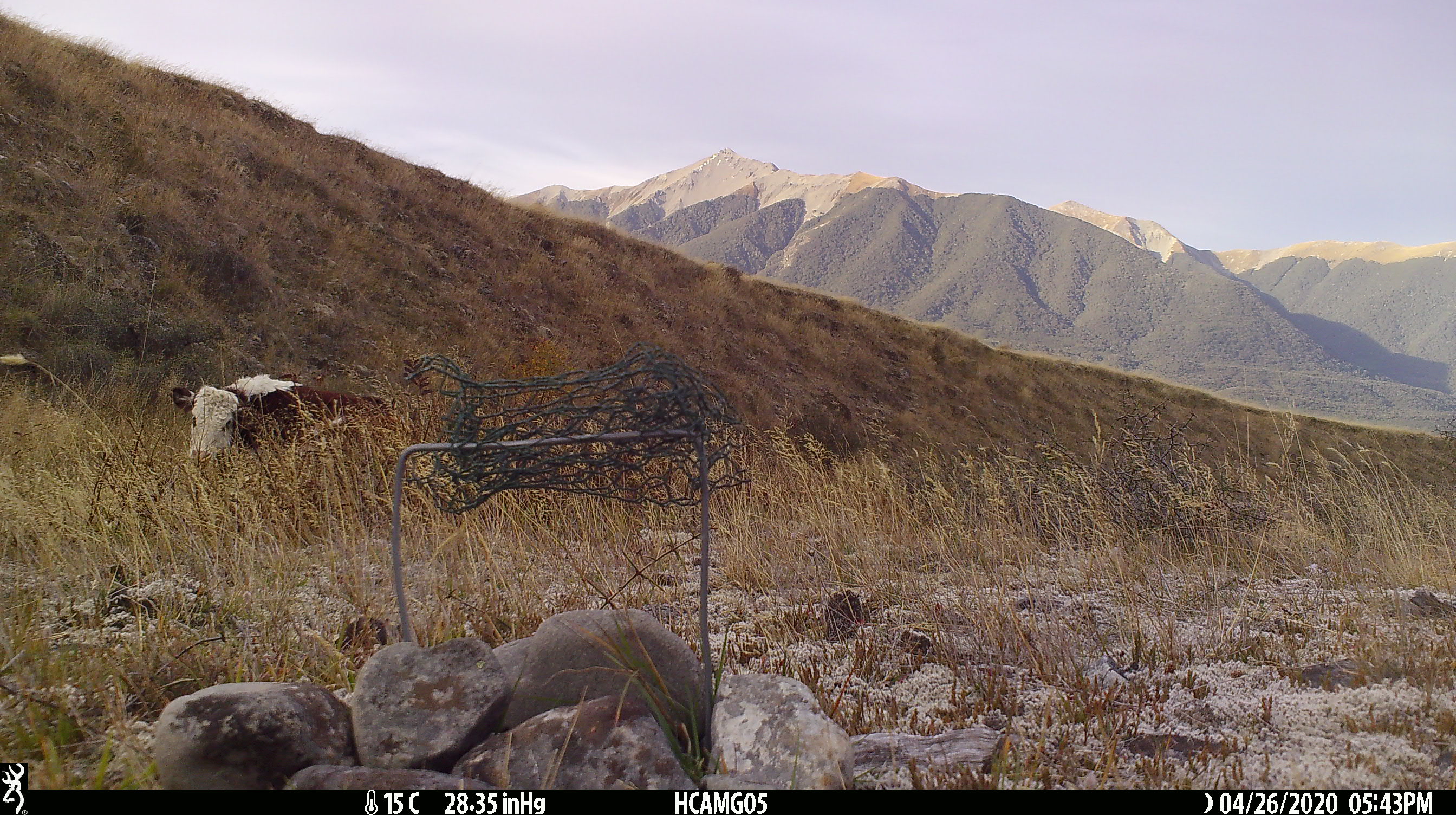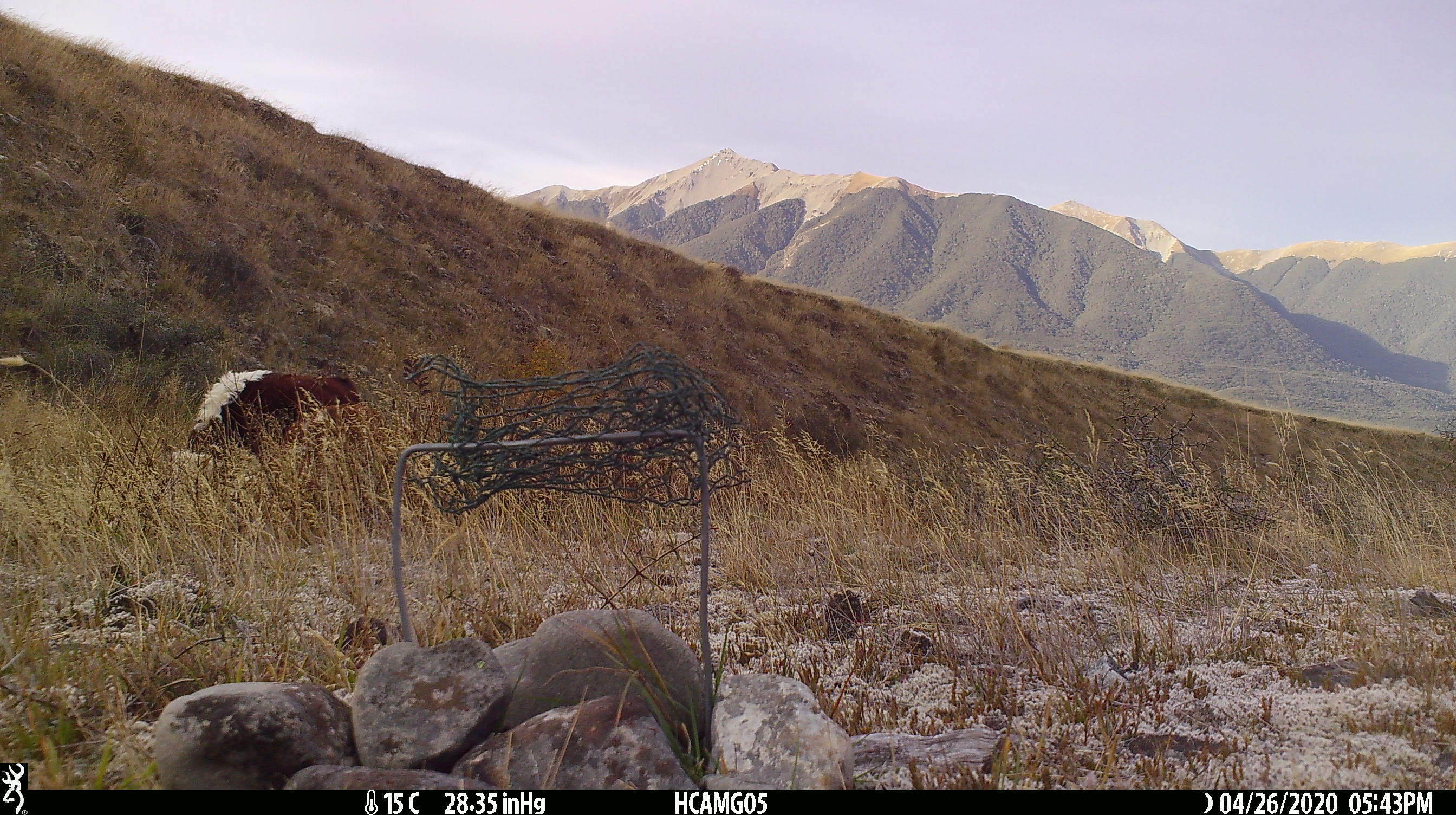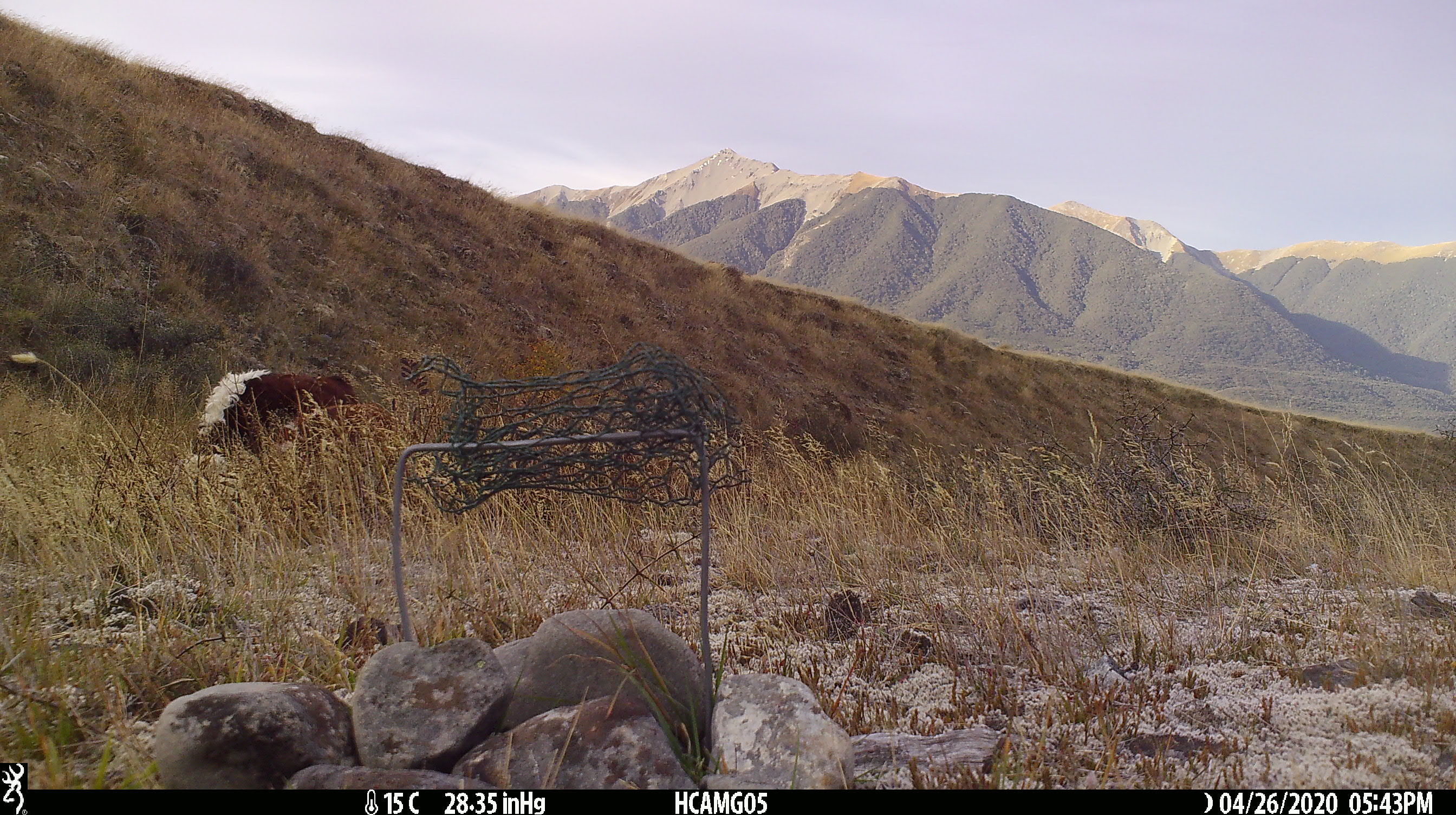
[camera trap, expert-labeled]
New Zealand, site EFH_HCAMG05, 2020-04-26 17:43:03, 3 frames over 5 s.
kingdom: Animalia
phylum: Chordata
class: Mammalia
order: Artiodactyla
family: Bovidae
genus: Bos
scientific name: Bos taurus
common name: domestic cow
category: cow